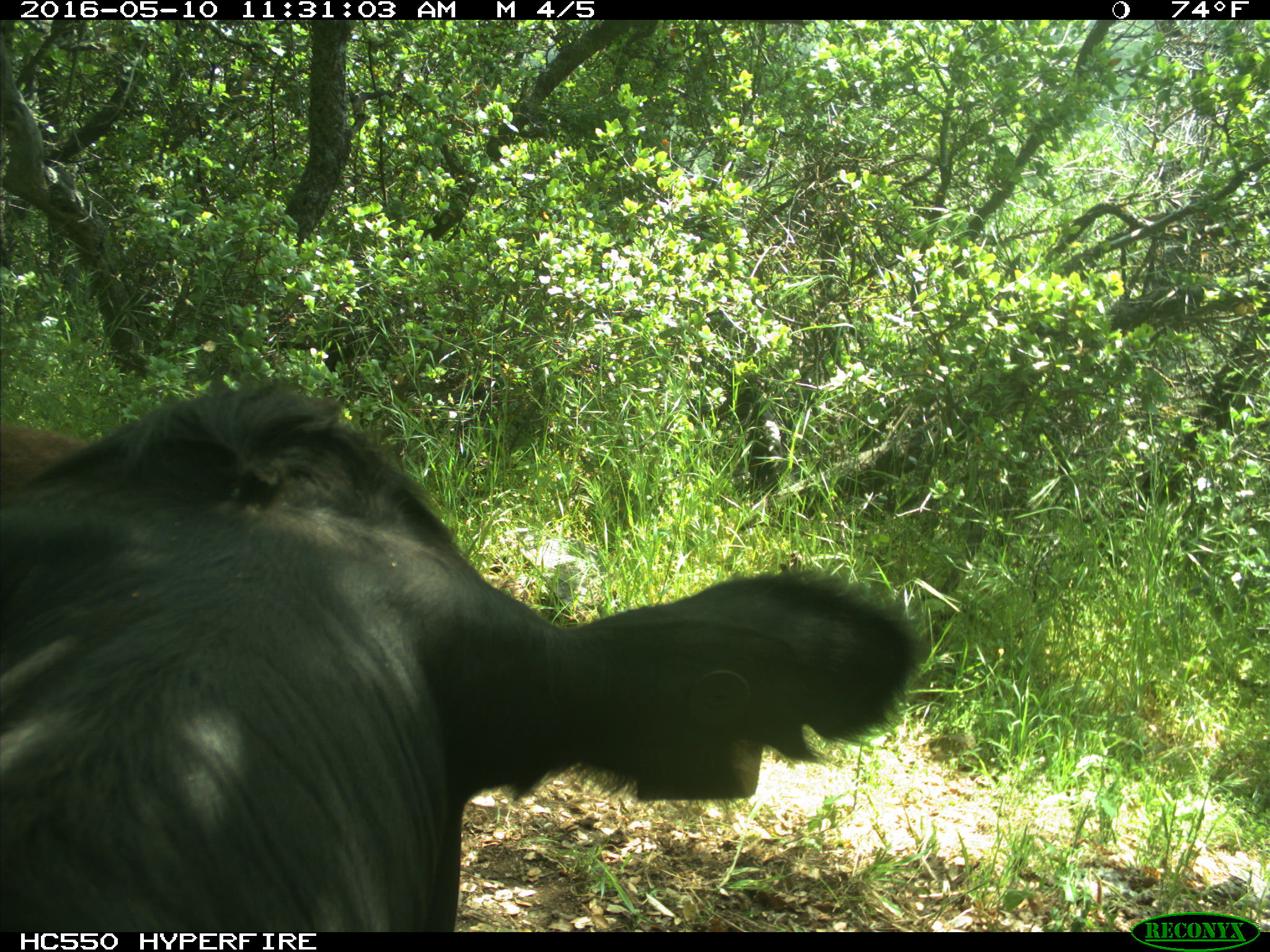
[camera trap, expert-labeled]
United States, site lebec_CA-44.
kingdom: Animalia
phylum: Chordata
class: Mammalia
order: Artiodactyla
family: Bovidae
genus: Bos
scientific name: Bos taurus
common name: domestic cow